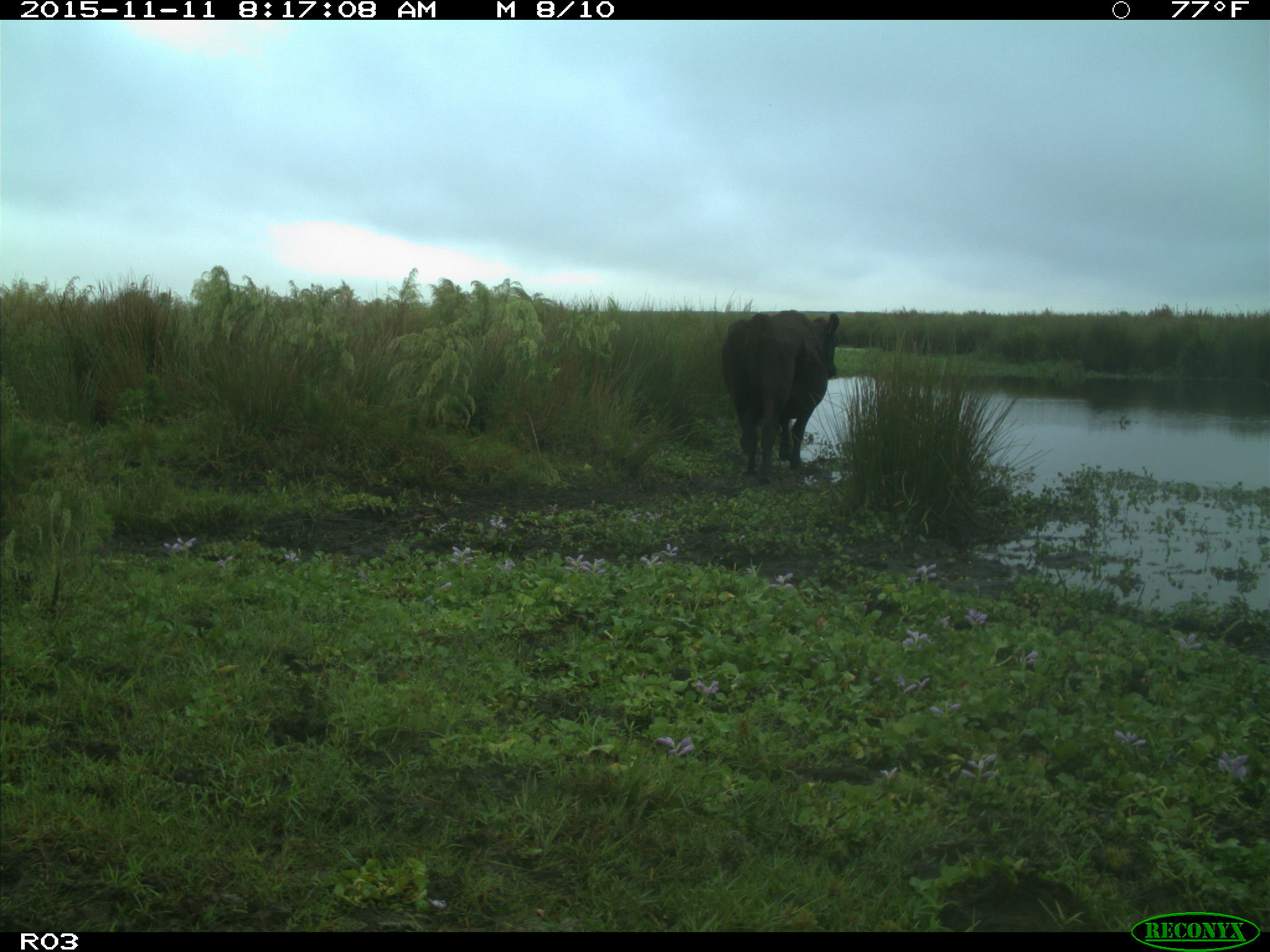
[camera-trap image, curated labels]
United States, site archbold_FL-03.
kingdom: Animalia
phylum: Chordata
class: Mammalia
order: Artiodactyla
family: Bovidae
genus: Bos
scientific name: Bos taurus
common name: domestic cow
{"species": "Bos taurus (domestic cow)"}